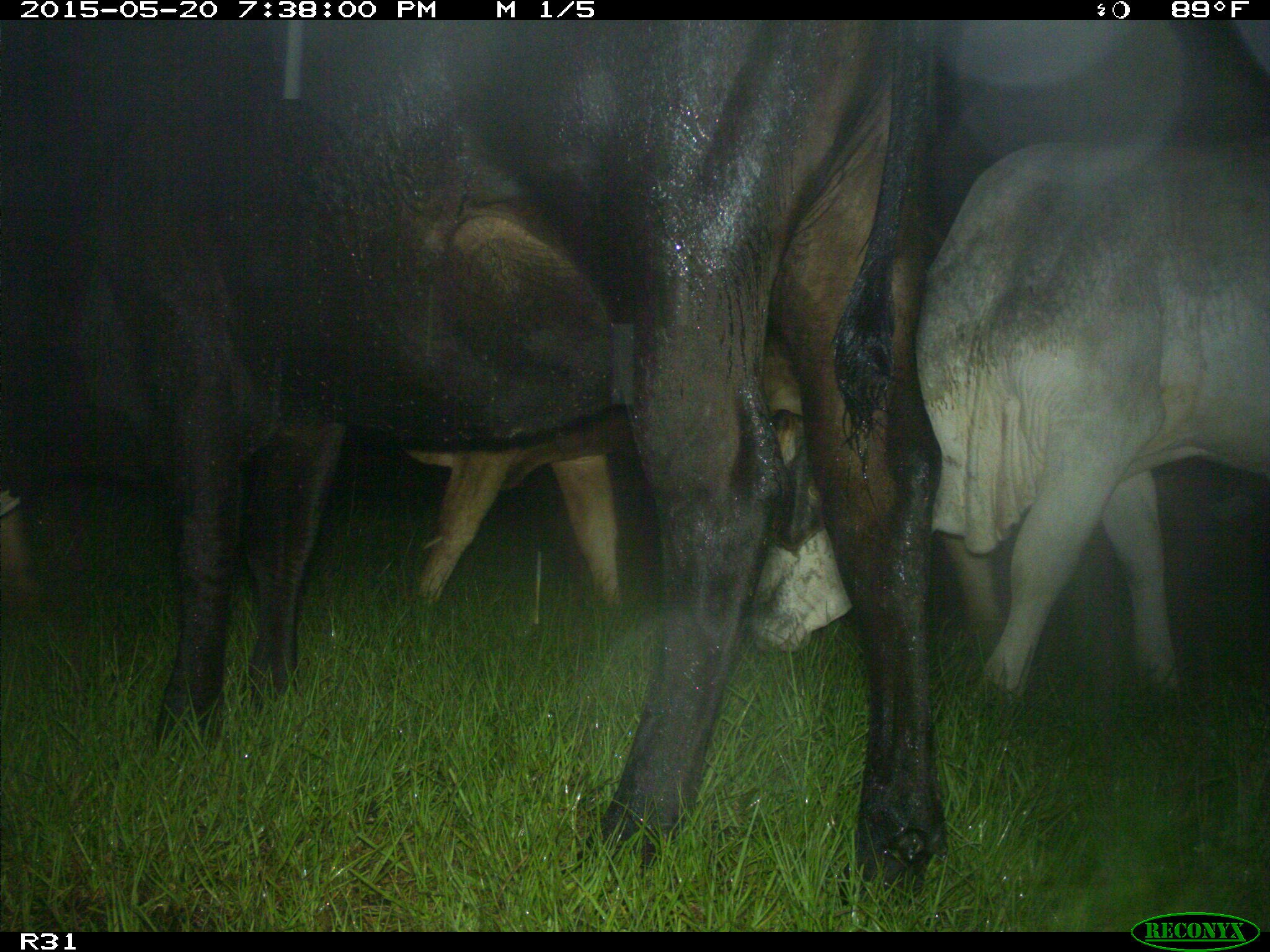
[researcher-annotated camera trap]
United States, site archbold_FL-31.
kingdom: Animalia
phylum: Chordata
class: Mammalia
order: Artiodactyla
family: Bovidae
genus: Bos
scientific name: Bos taurus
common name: domestic cow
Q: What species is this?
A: Bos taurus (domestic cow).